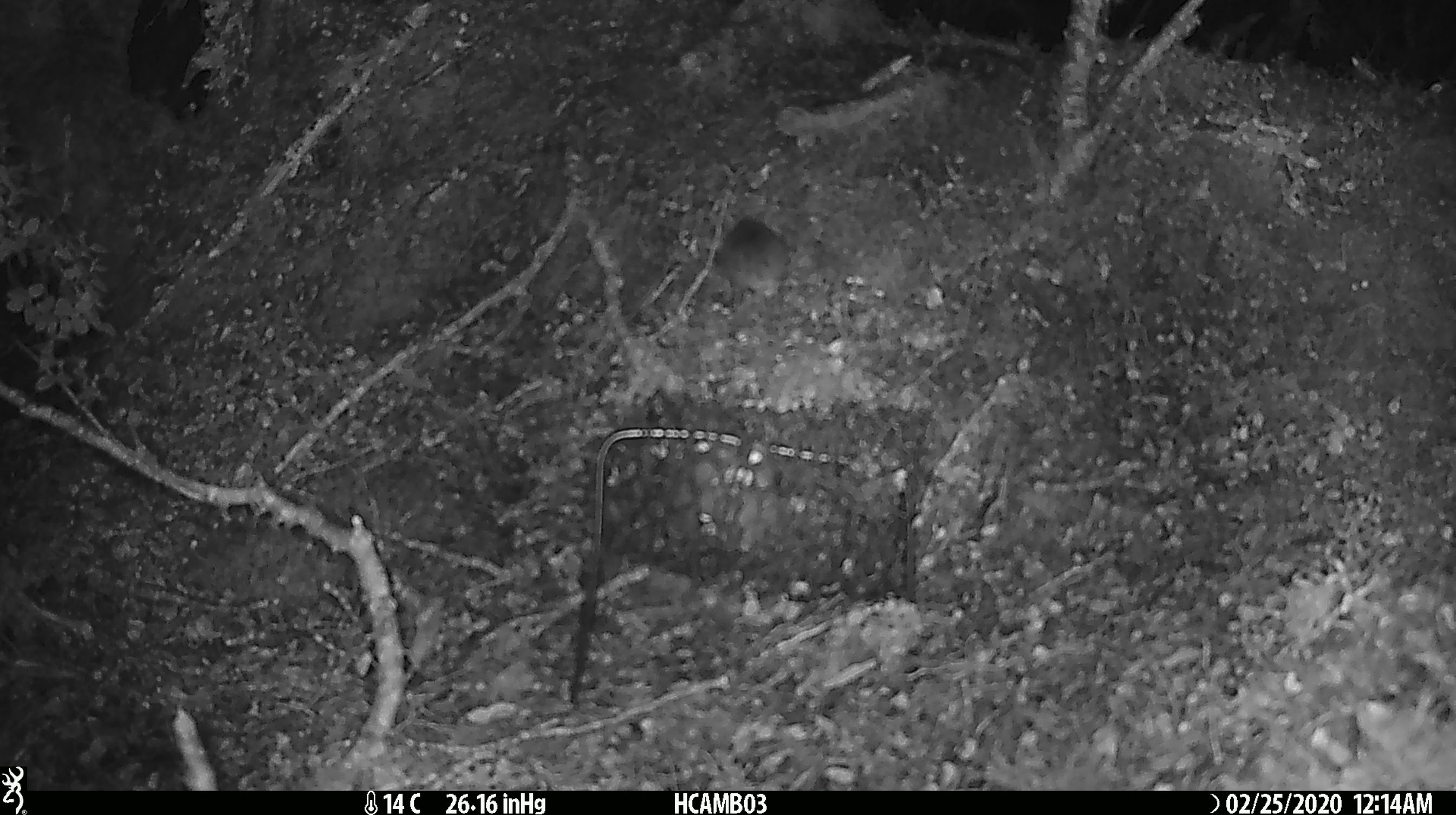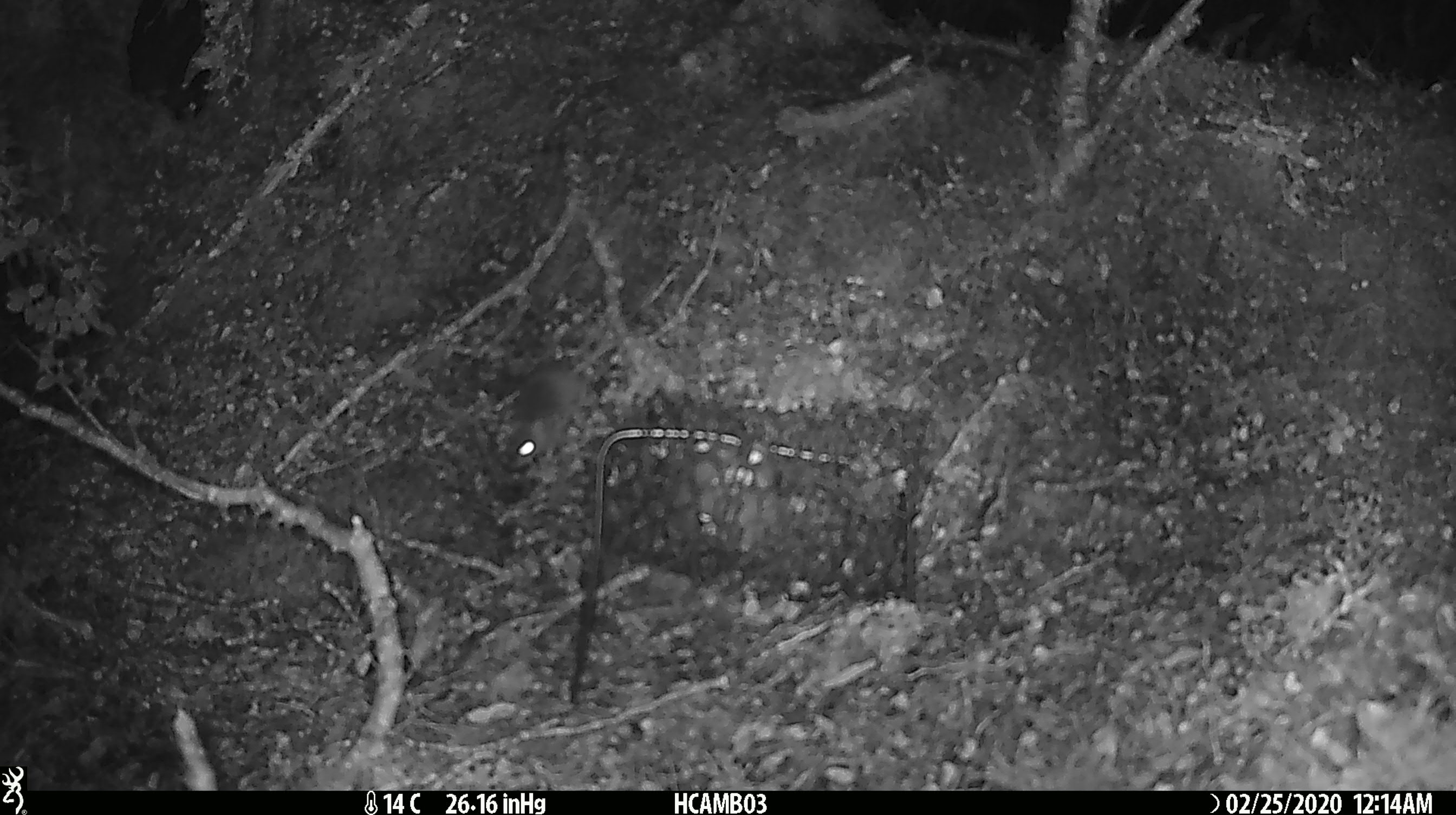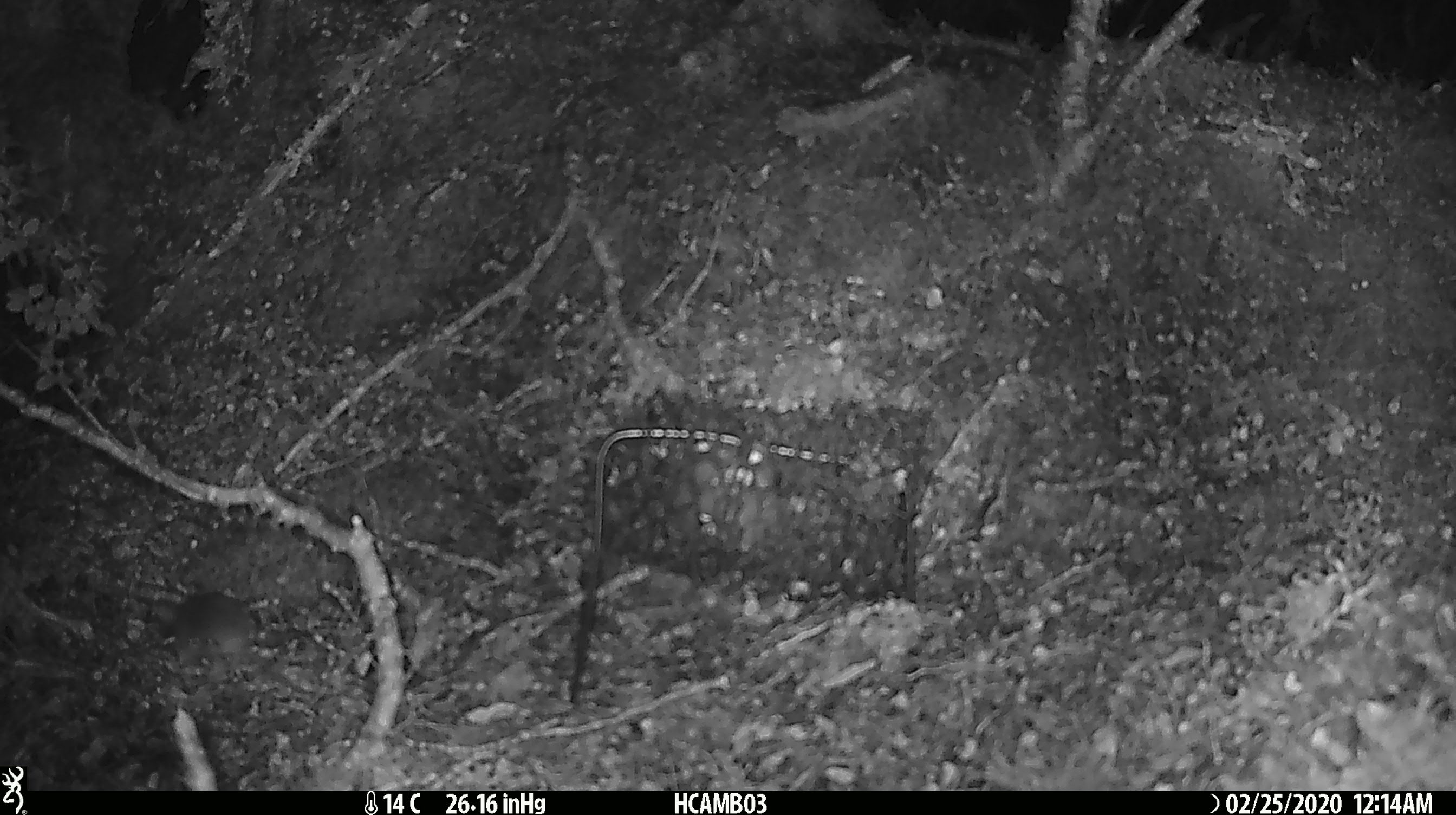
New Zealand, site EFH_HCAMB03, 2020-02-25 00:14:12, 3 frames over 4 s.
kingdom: Animalia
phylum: Chordata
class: Mammalia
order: Rodentia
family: Muridae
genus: Mus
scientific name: Mus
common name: mouse